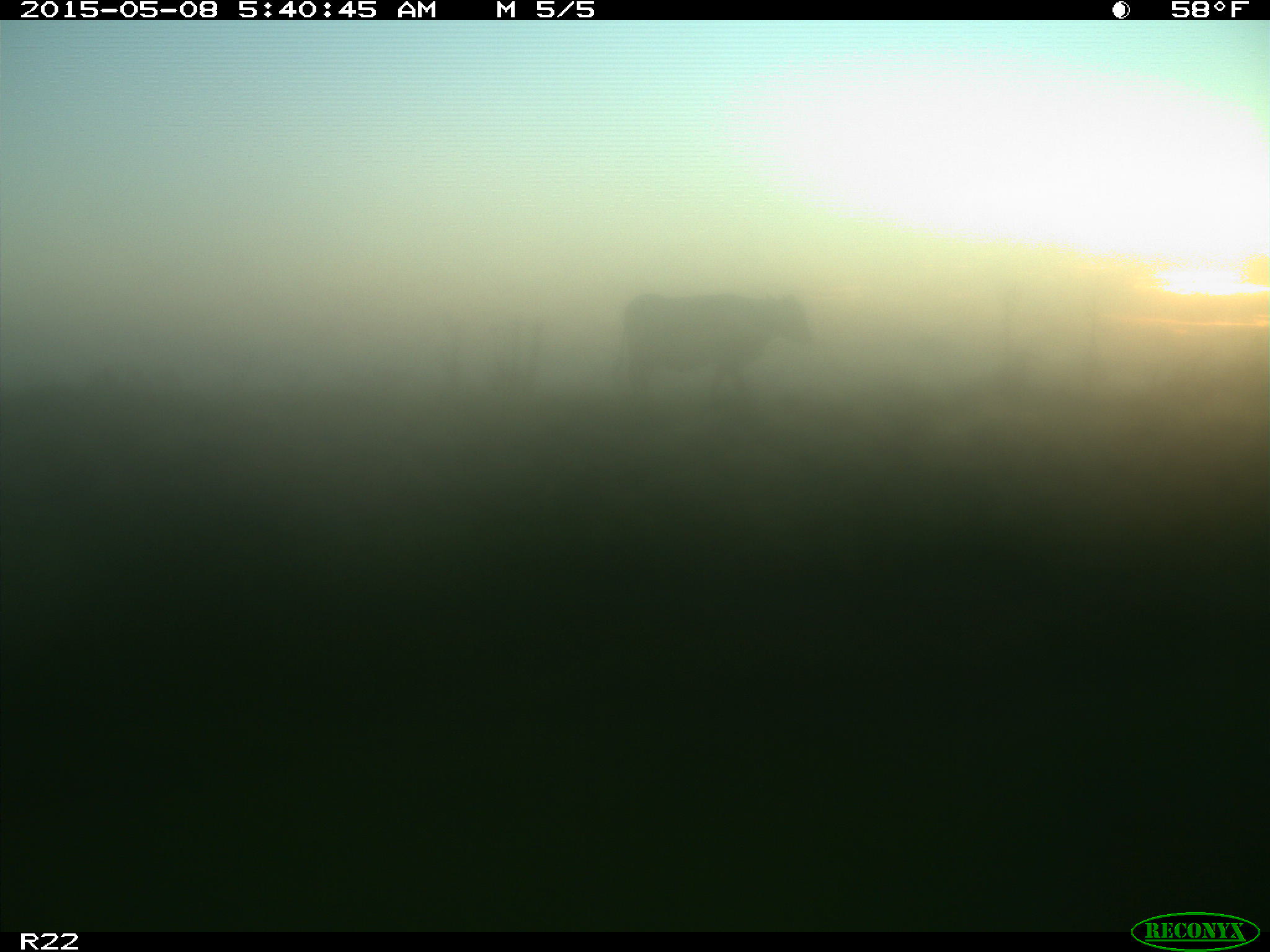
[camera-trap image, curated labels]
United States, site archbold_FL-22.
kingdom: Animalia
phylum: Chordata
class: Mammalia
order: Artiodactyla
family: Bovidae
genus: Bos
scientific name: Bos taurus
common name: domestic cow